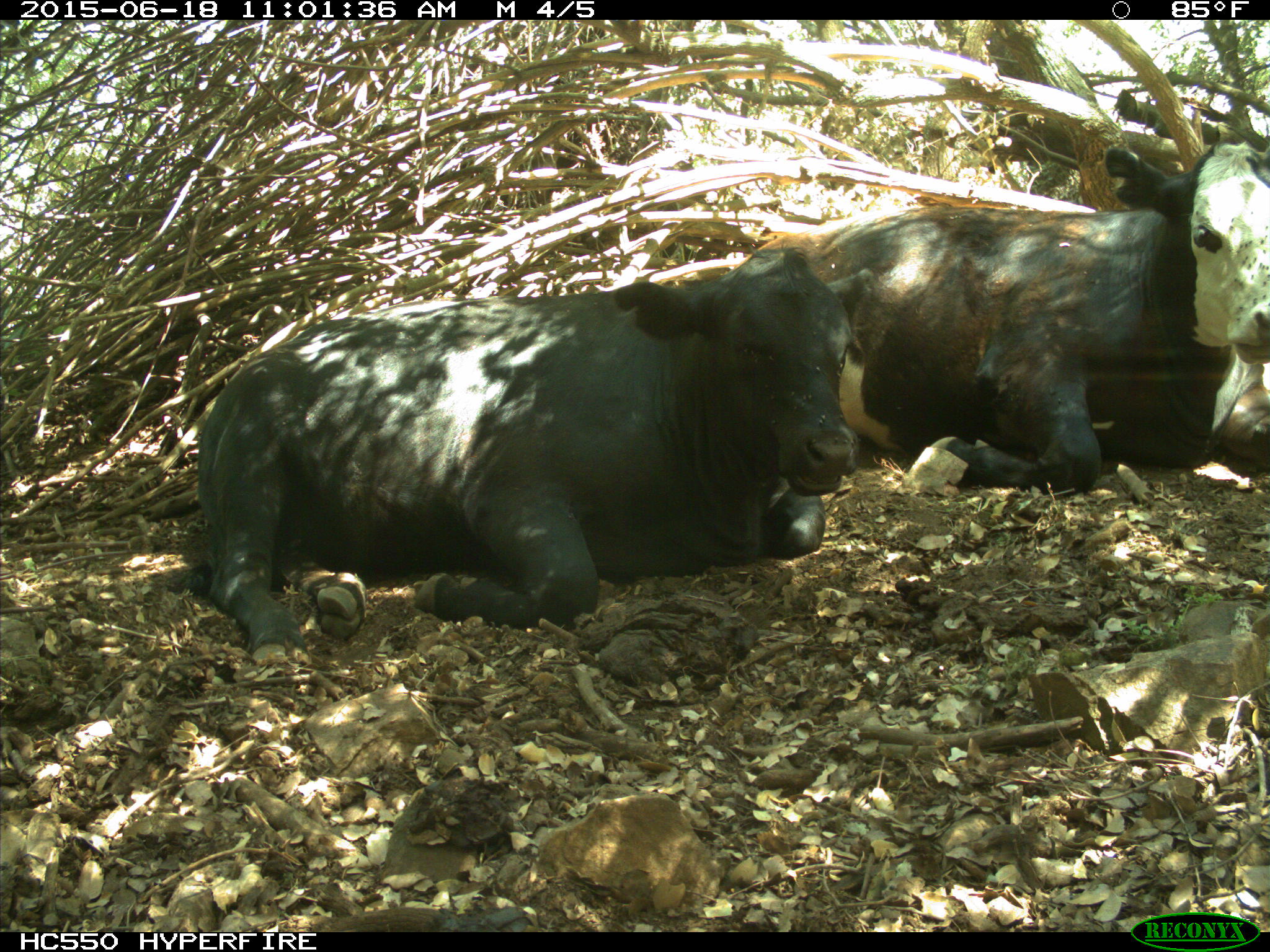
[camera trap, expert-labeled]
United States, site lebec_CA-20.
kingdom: Animalia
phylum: Chordata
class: Mammalia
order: Artiodactyla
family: Bovidae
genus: Bos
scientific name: Bos taurus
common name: domestic cow